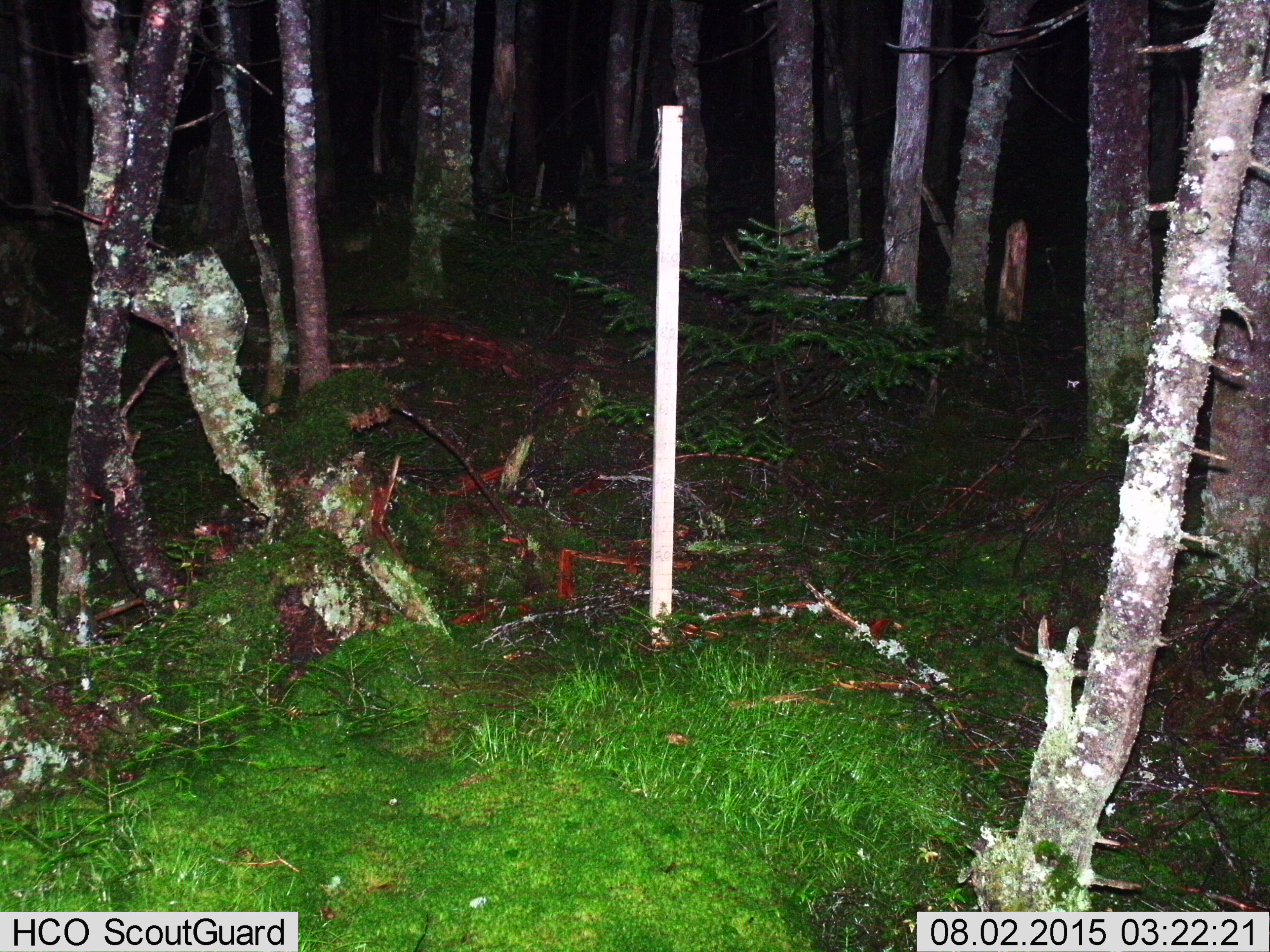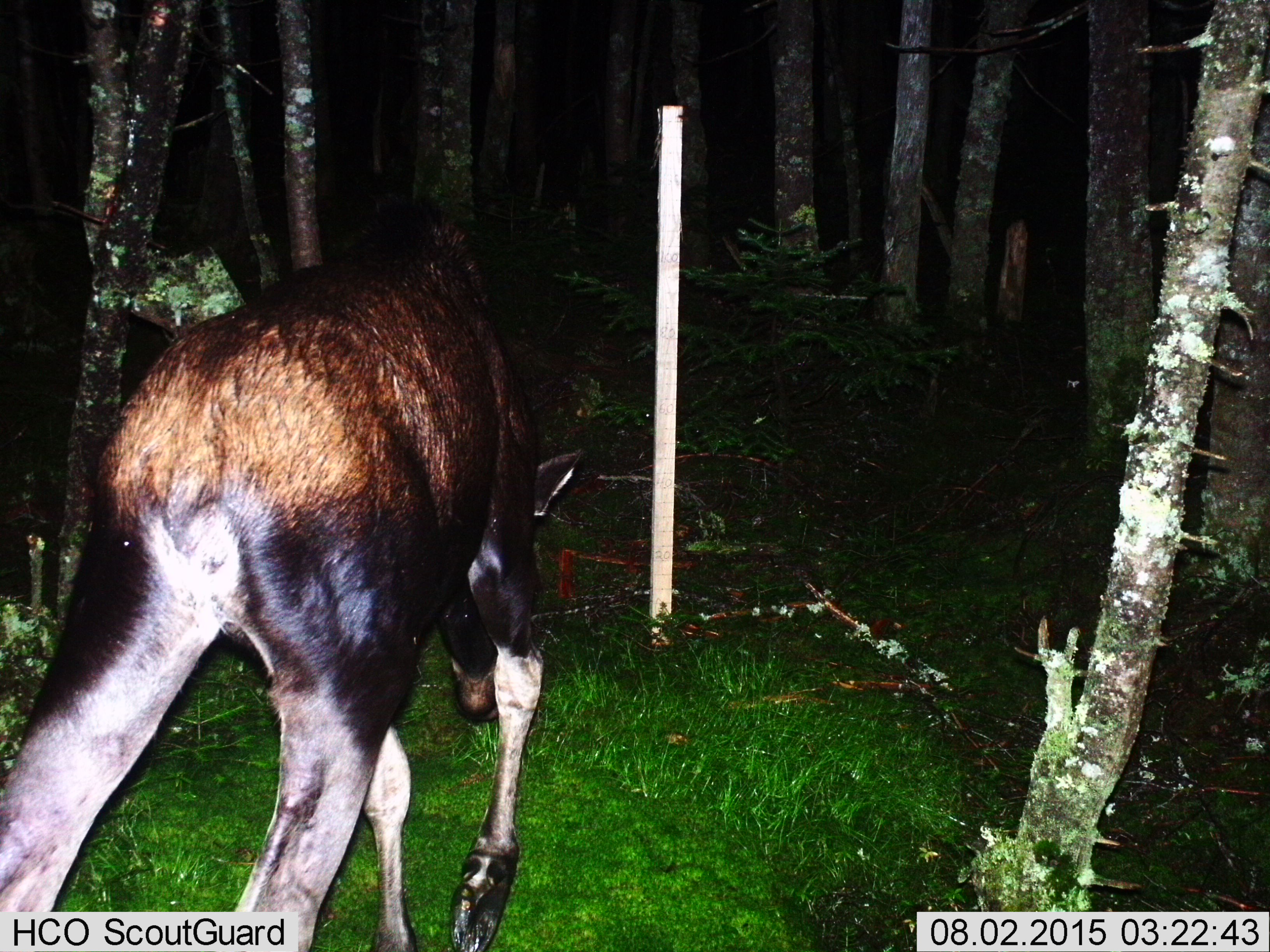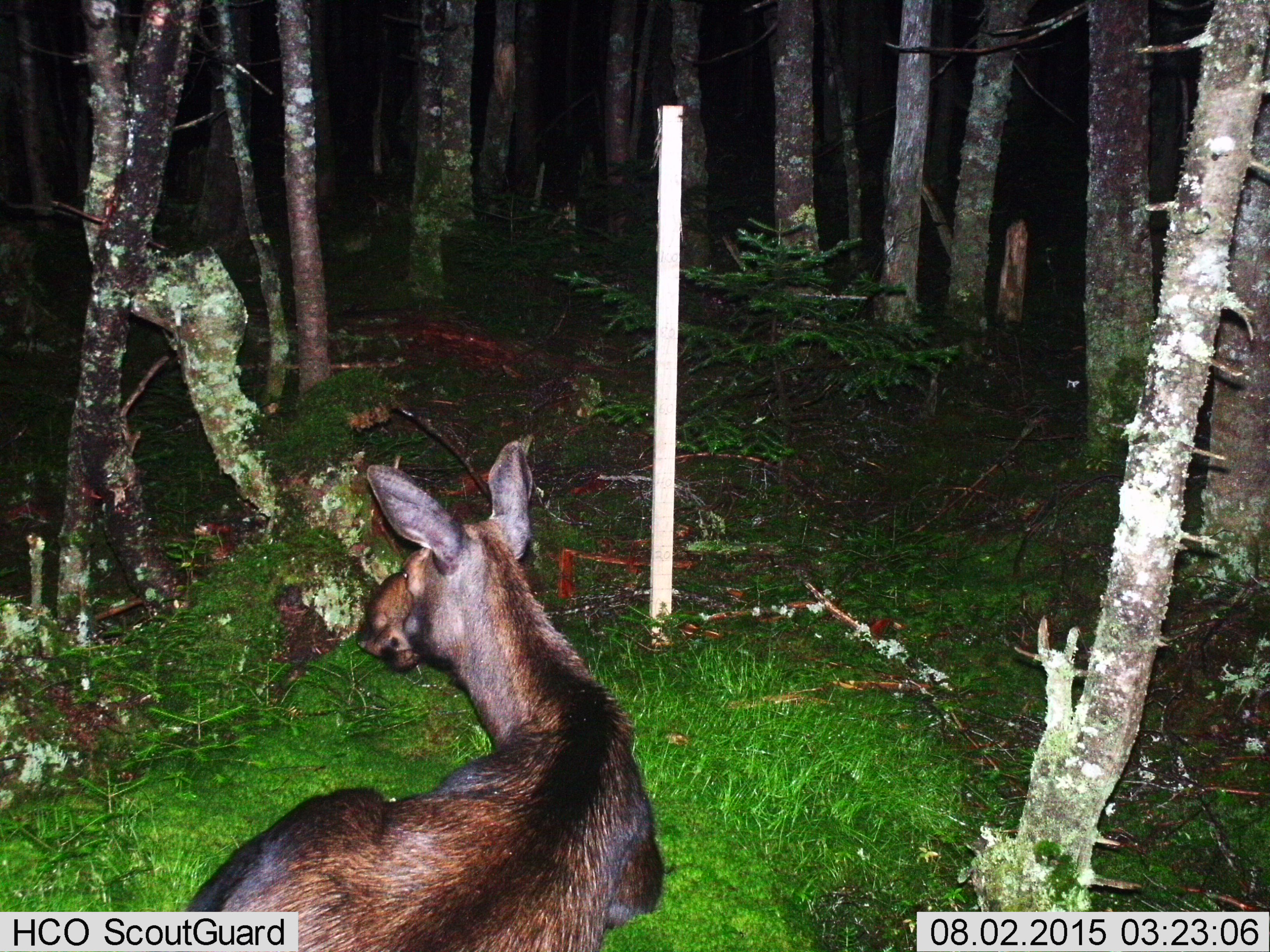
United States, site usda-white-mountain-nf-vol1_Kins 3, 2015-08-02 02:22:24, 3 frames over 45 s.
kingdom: Animalia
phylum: Chordata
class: Mammalia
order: Artiodactyla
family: Cervidae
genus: Alces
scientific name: Alces alces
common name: moose